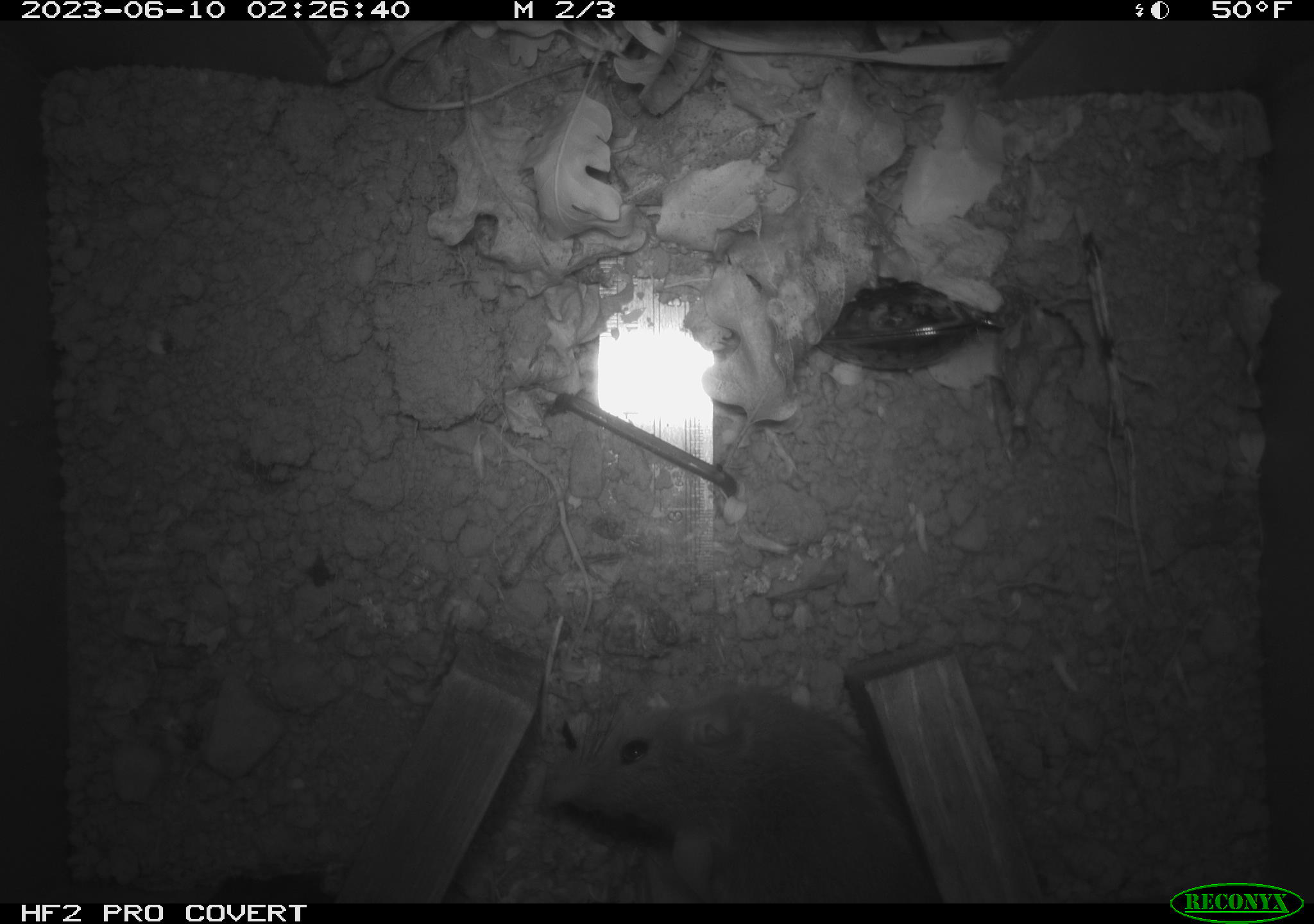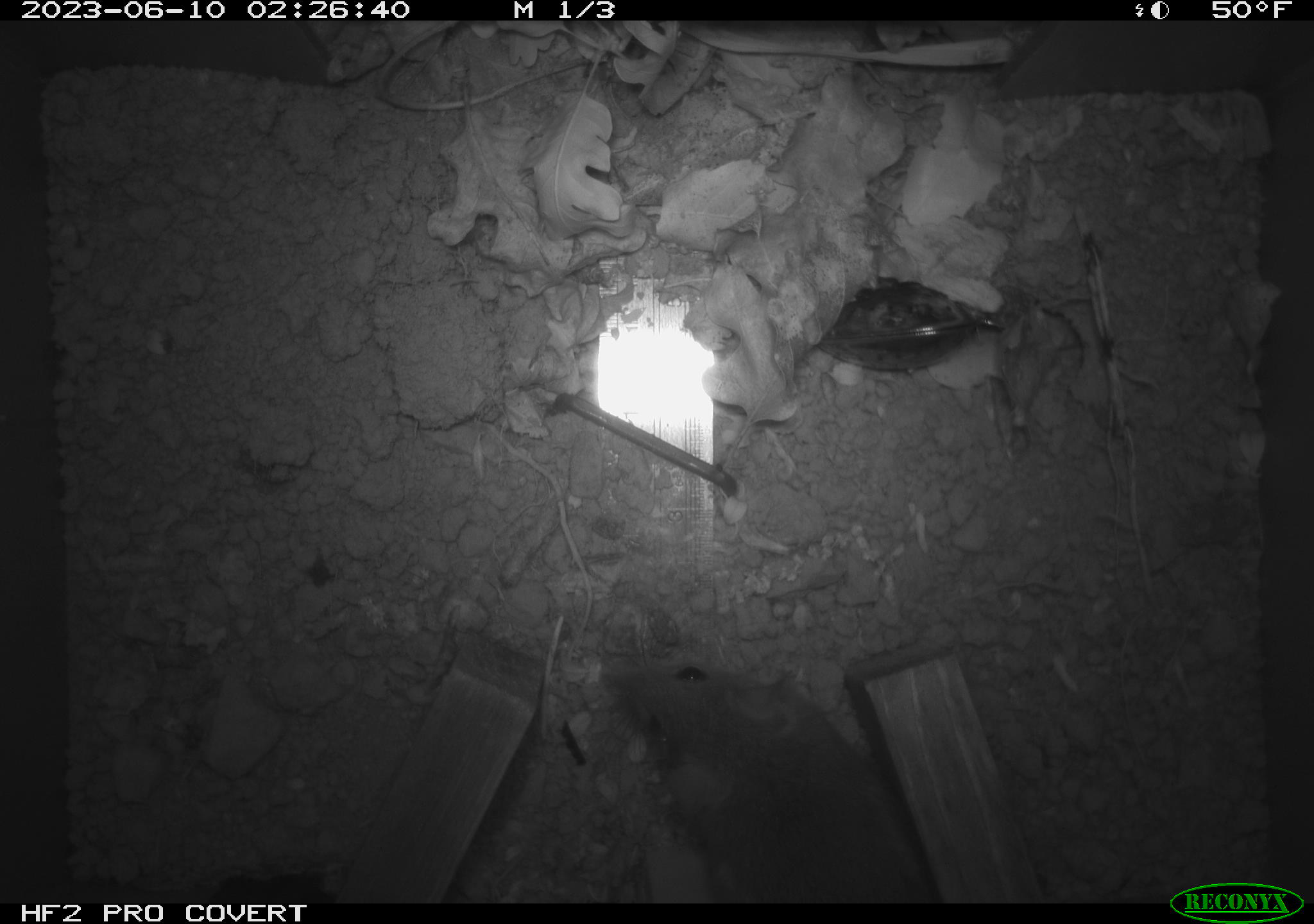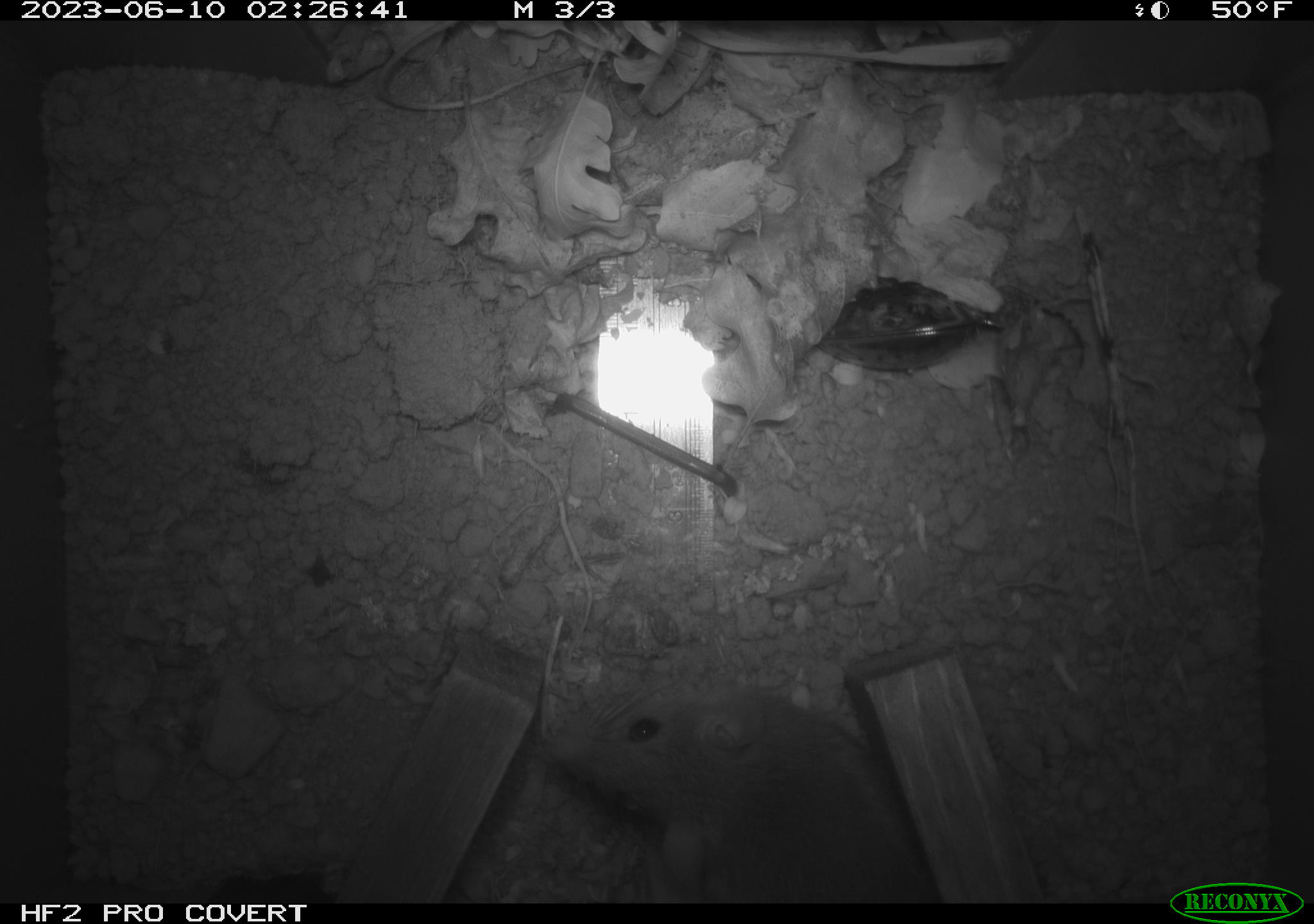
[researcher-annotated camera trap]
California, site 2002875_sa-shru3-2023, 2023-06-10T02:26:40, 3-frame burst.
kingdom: Animalia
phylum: Chordata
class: Mammalia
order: Rodentia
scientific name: Rodentia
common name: mouse species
Mouse species (Rodentia).